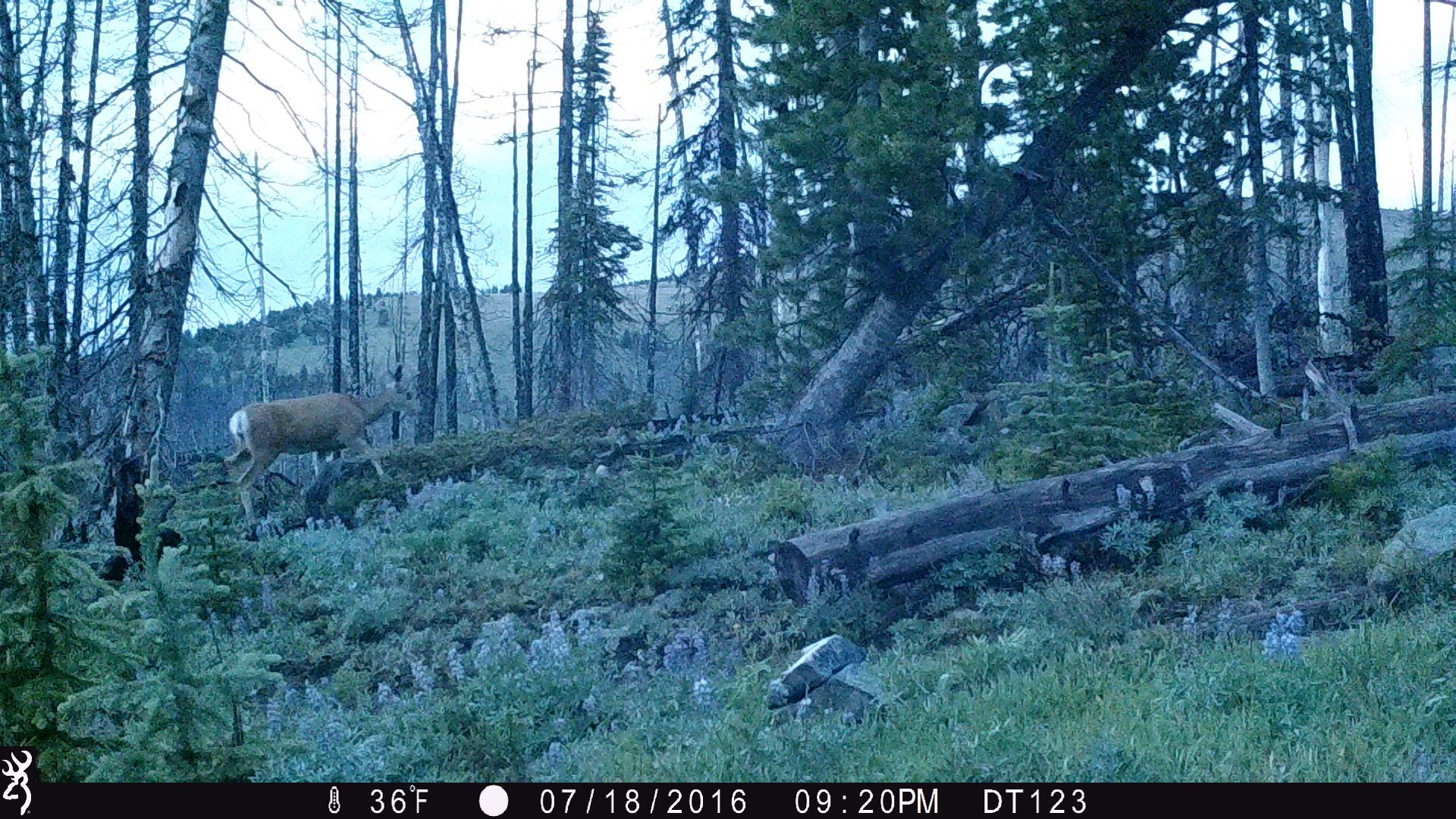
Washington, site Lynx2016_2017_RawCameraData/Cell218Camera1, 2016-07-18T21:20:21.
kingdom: Animalia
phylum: Chordata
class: Mammalia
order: Artiodactyla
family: Cervidae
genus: Odocoileus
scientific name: Odocoileus hemionus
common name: mule deer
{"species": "Odocoileus hemionus (mule deer)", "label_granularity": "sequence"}